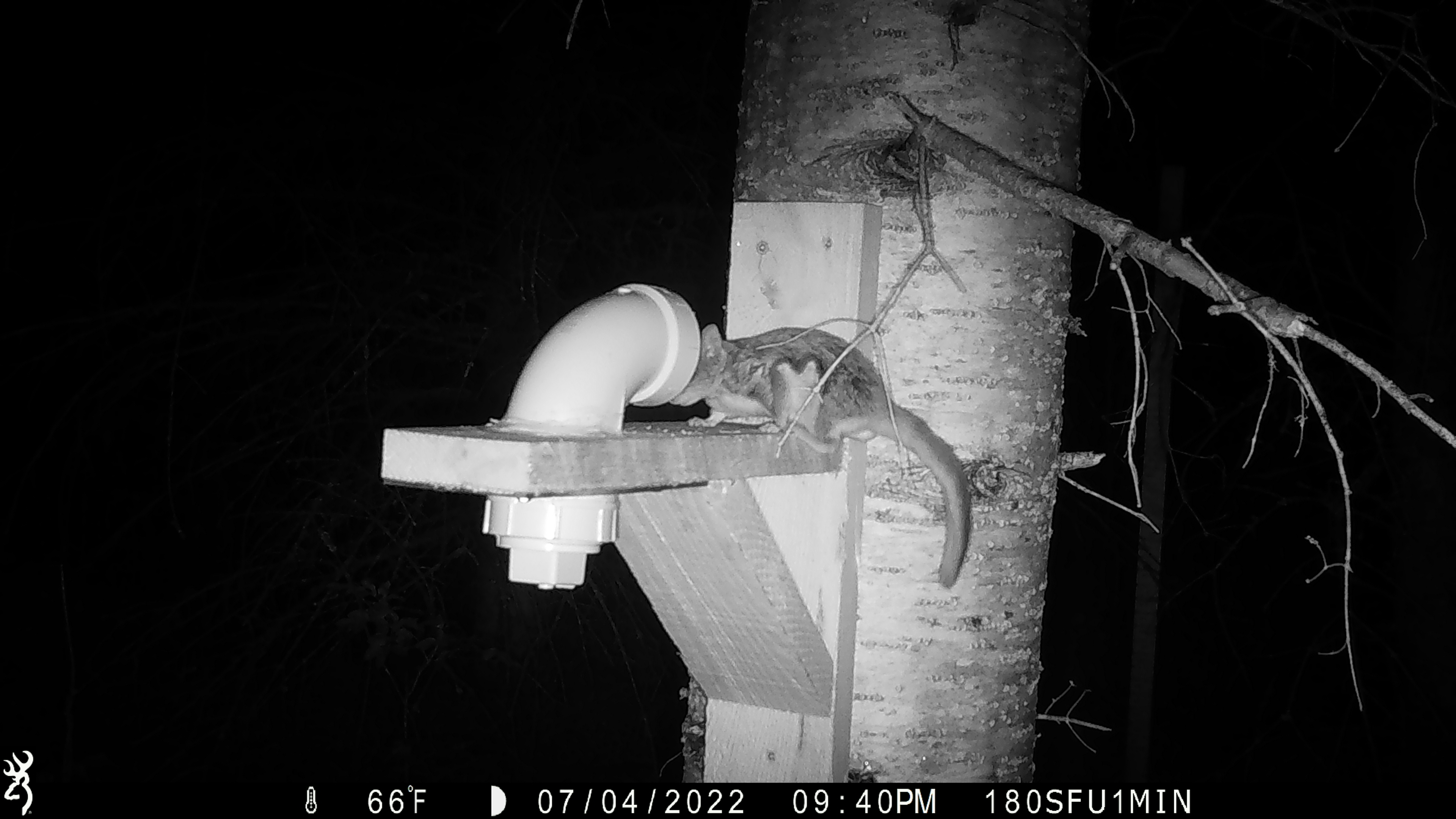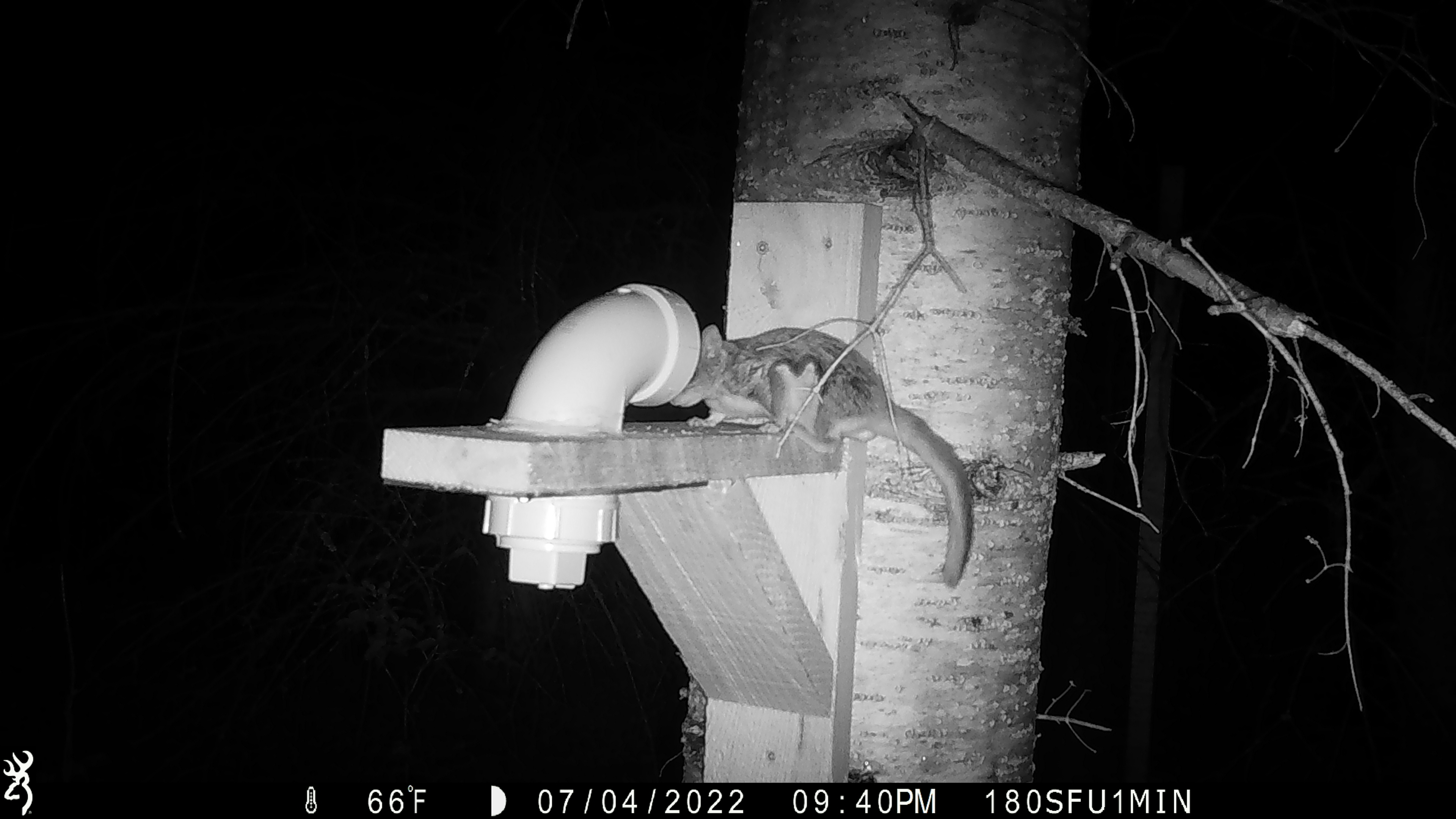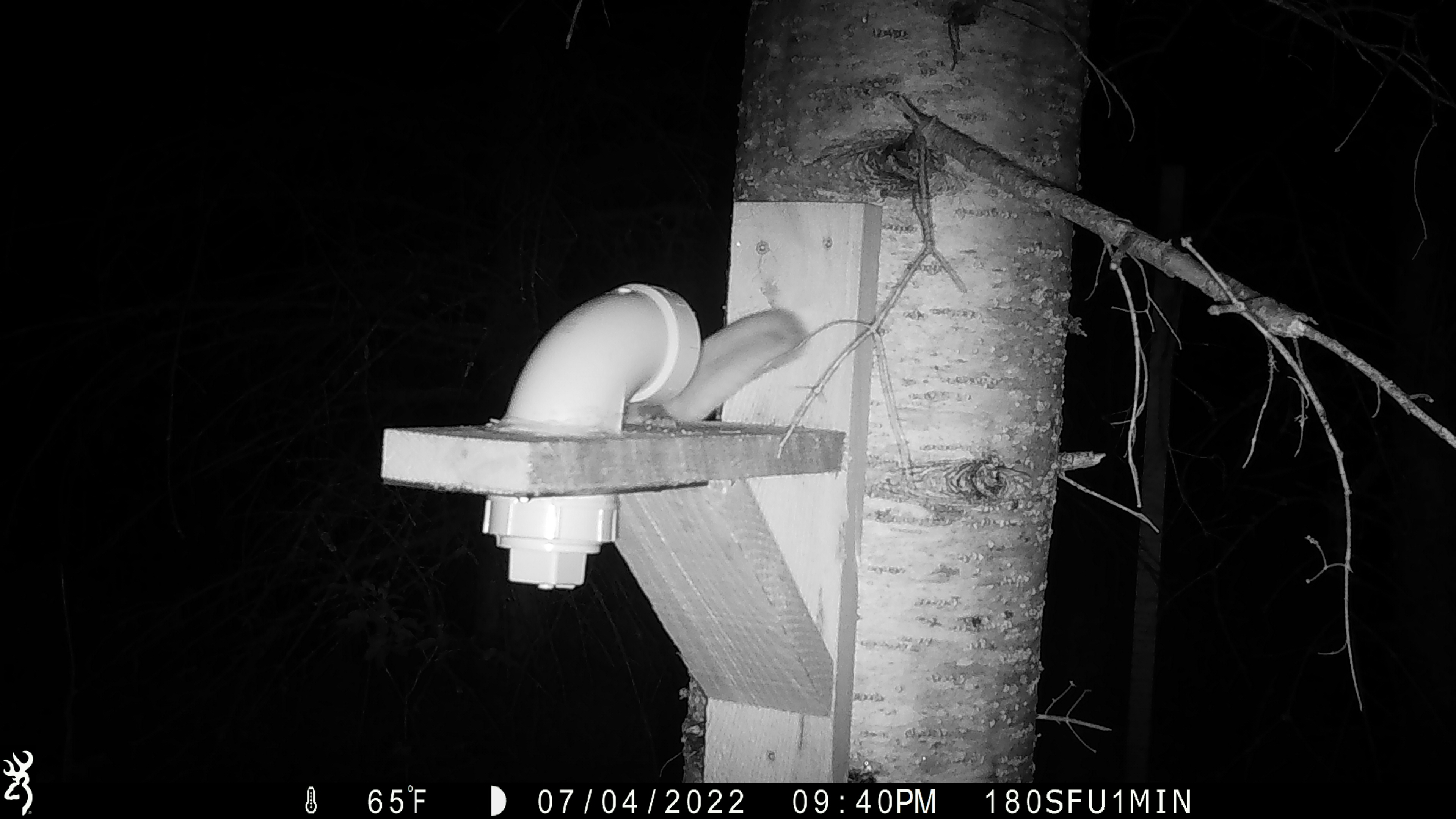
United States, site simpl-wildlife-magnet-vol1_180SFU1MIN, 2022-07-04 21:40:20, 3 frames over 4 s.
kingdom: Animalia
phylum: Chordata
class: Mammalia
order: Rodentia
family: Sciuridae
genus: Glaucomys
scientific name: Glaucomys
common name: flying squirrel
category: flying squirrel sp.